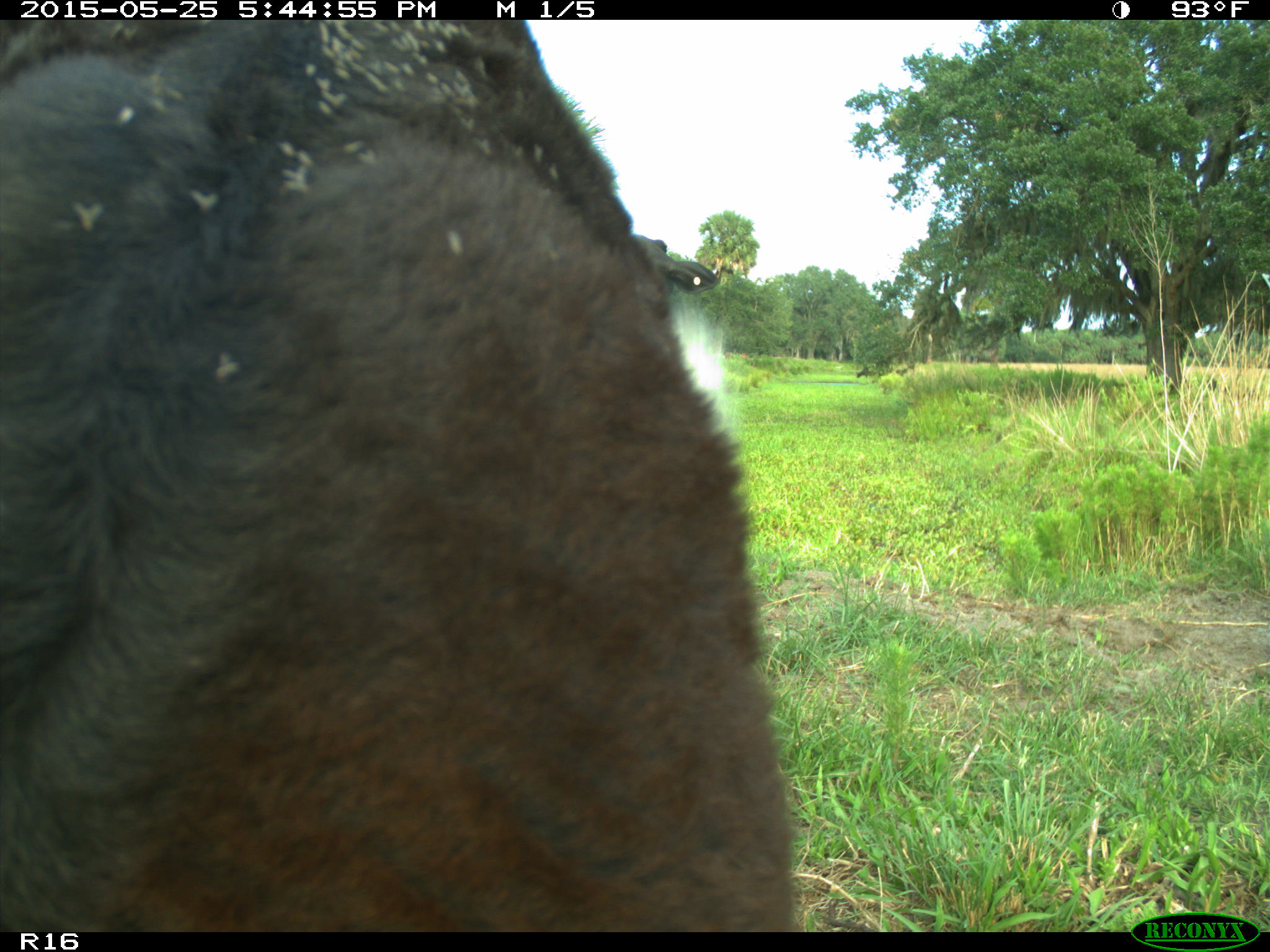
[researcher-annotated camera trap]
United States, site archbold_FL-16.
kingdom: Animalia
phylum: Chordata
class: Mammalia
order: Artiodactyla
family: Bovidae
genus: Bos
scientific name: Bos taurus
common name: domestic cow